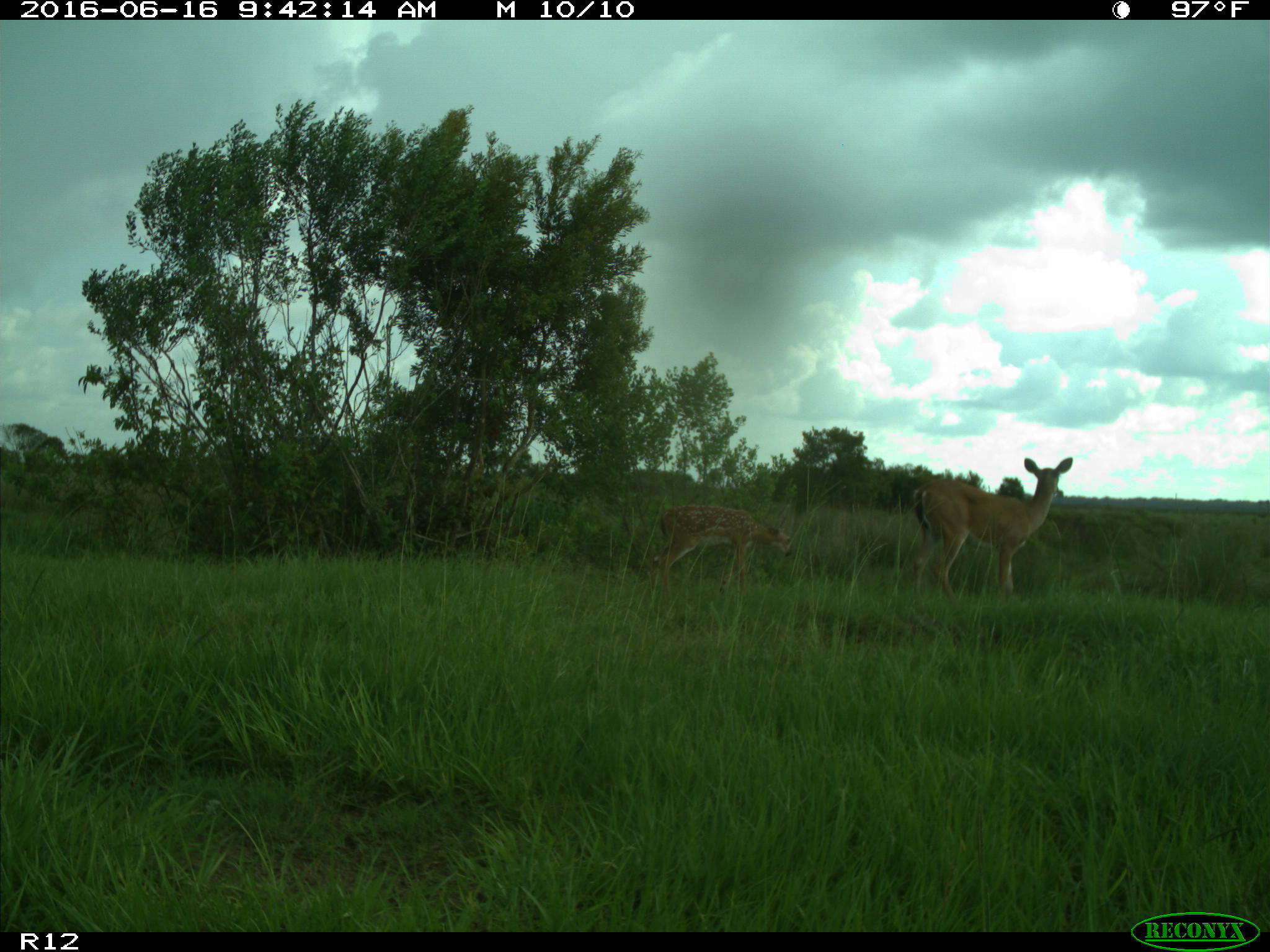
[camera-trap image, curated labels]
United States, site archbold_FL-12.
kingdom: Animalia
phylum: Chordata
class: Mammalia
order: Artiodactyla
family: Cervidae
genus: Odocoileus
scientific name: Odocoileus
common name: deer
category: unidentified deer